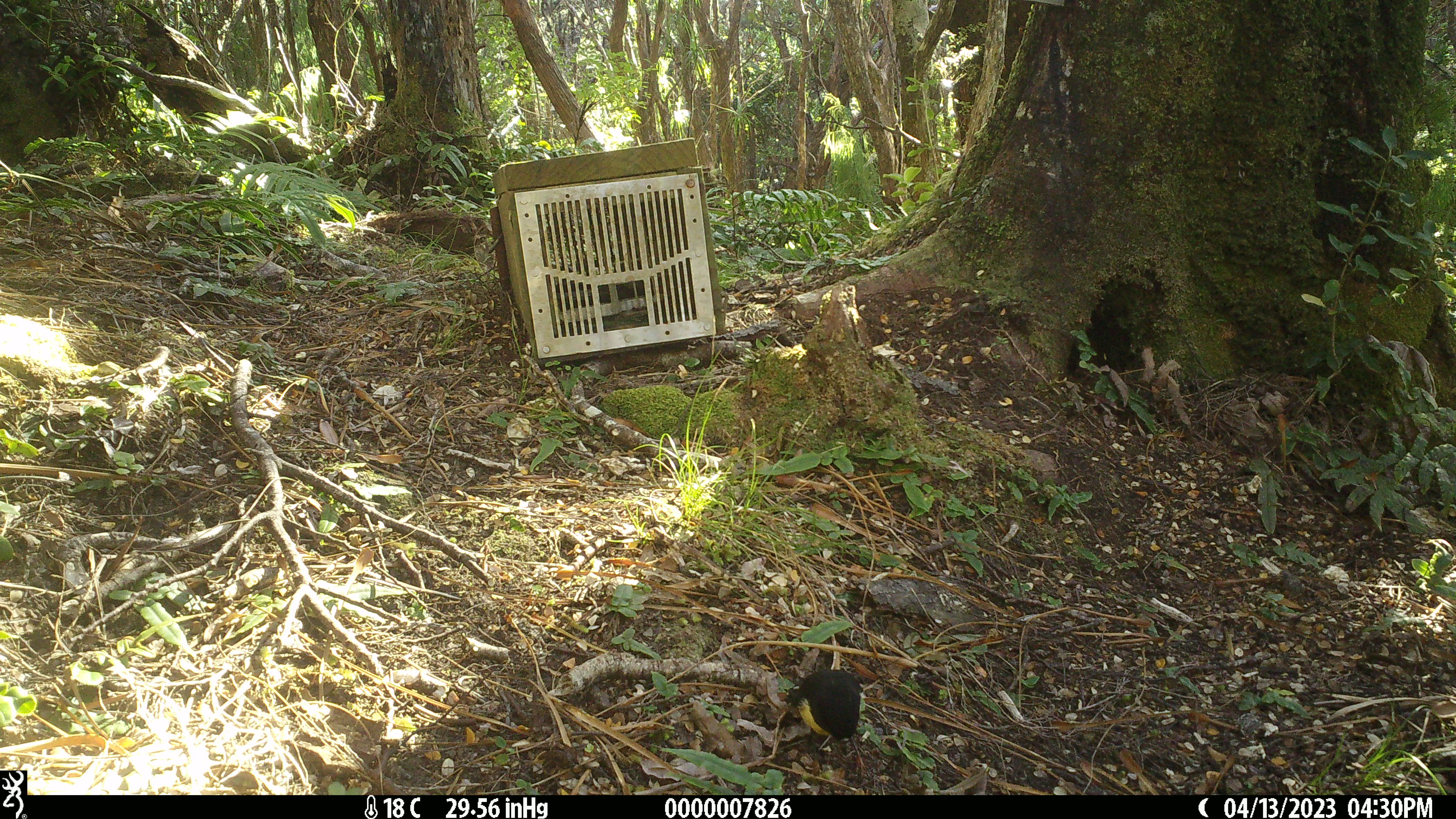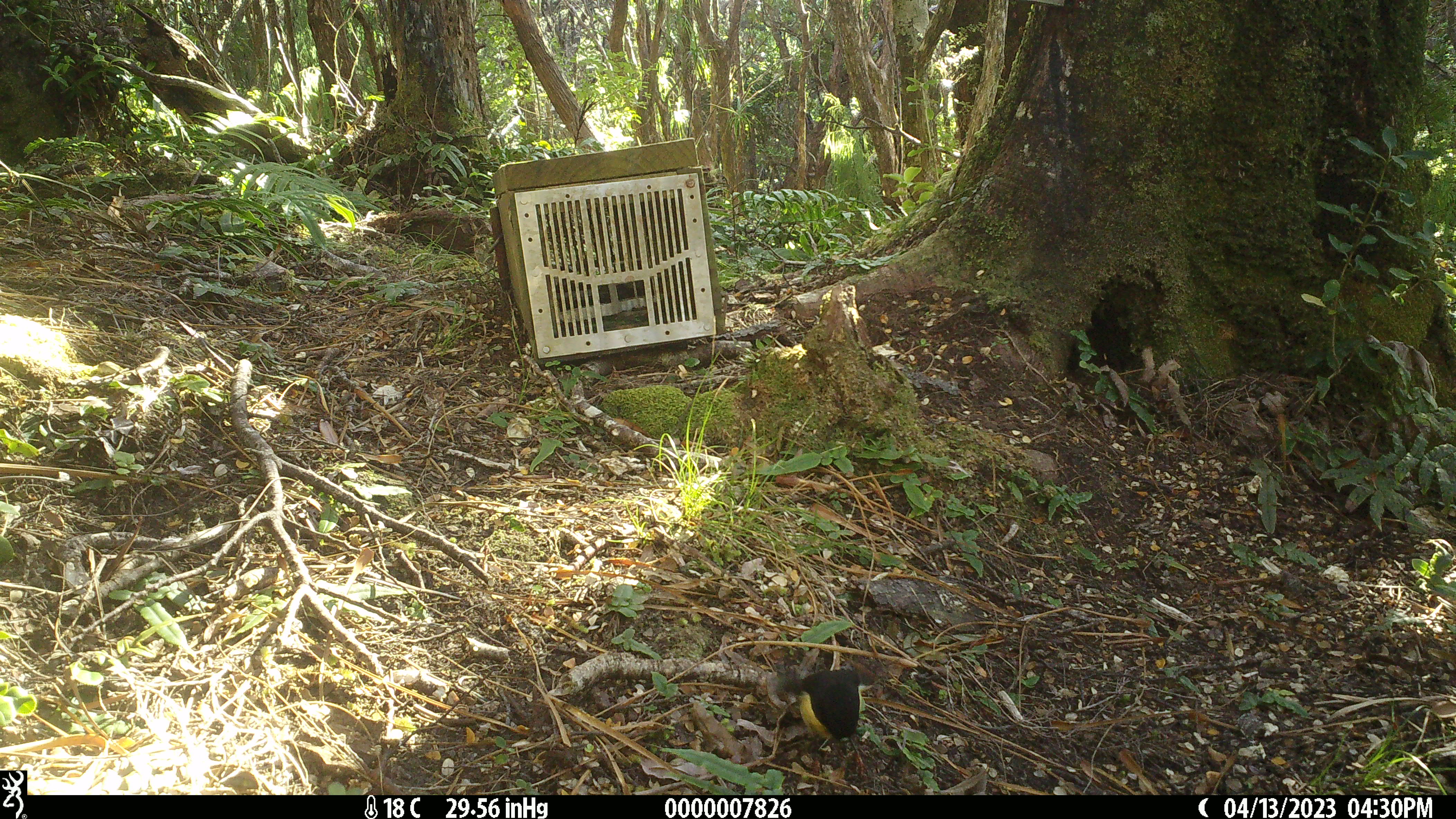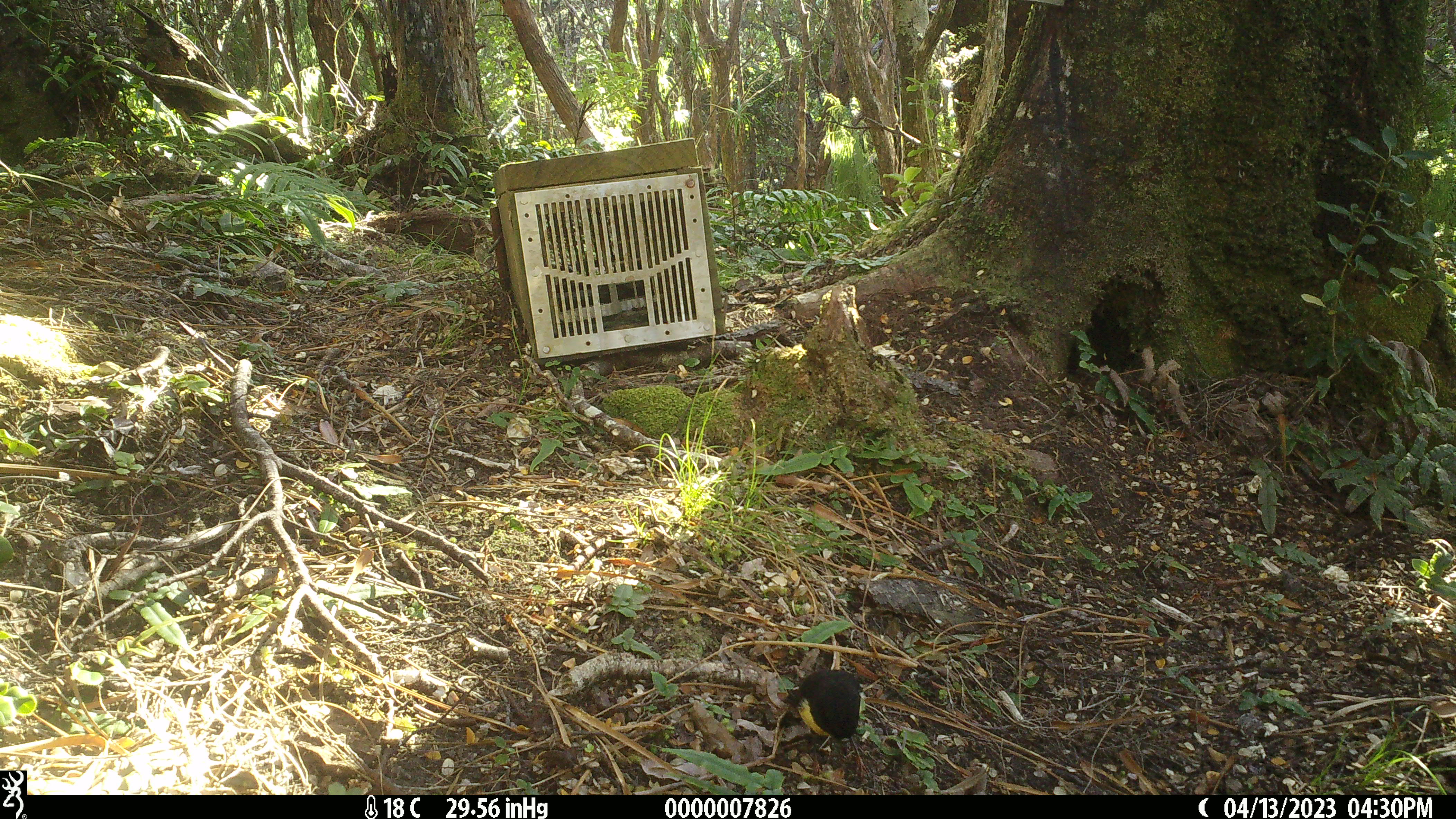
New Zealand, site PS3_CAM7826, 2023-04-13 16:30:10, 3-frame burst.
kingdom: Animalia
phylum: Chordata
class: Aves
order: Passeriformes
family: Petroicidae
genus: Petroica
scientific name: Petroica macrocephala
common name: tomtit